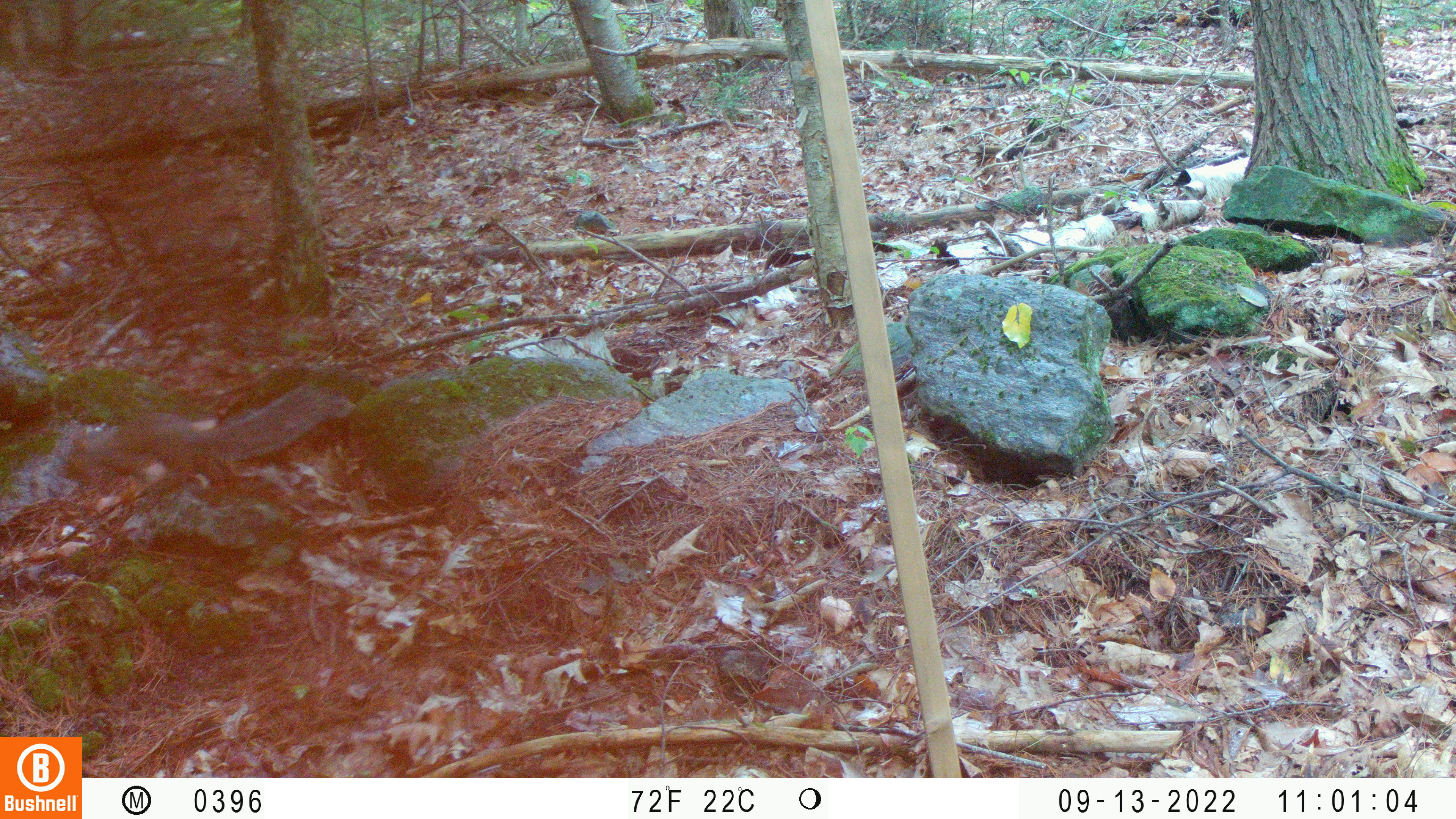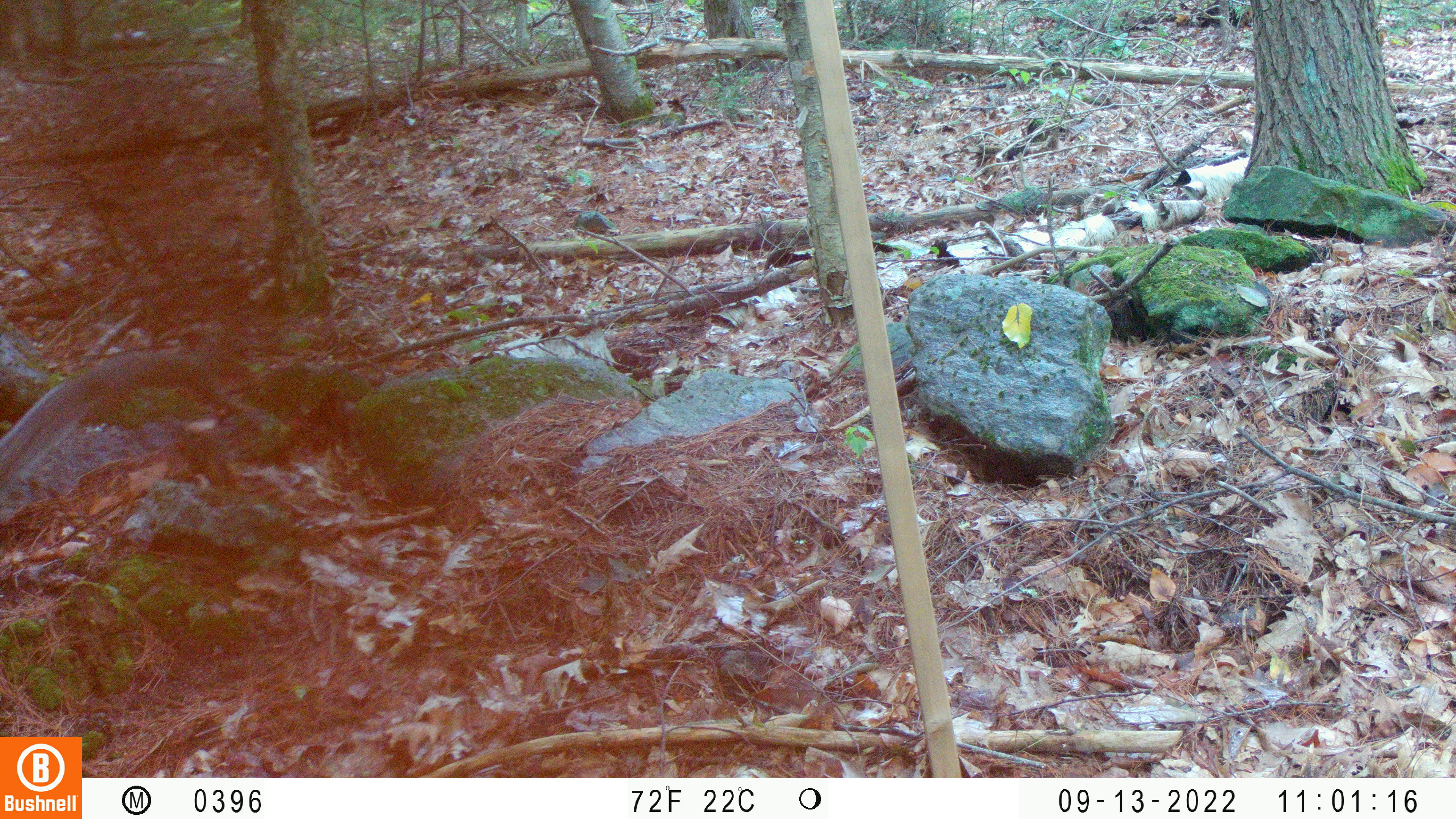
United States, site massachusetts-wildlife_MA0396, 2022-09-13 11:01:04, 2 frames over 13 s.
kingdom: Animalia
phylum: Chordata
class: Mammalia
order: Rodentia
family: Sciuridae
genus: Sciurus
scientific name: Sciurus carolinensis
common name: gray squirrel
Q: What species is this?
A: Gray squirrel (Sciurus carolinensis).